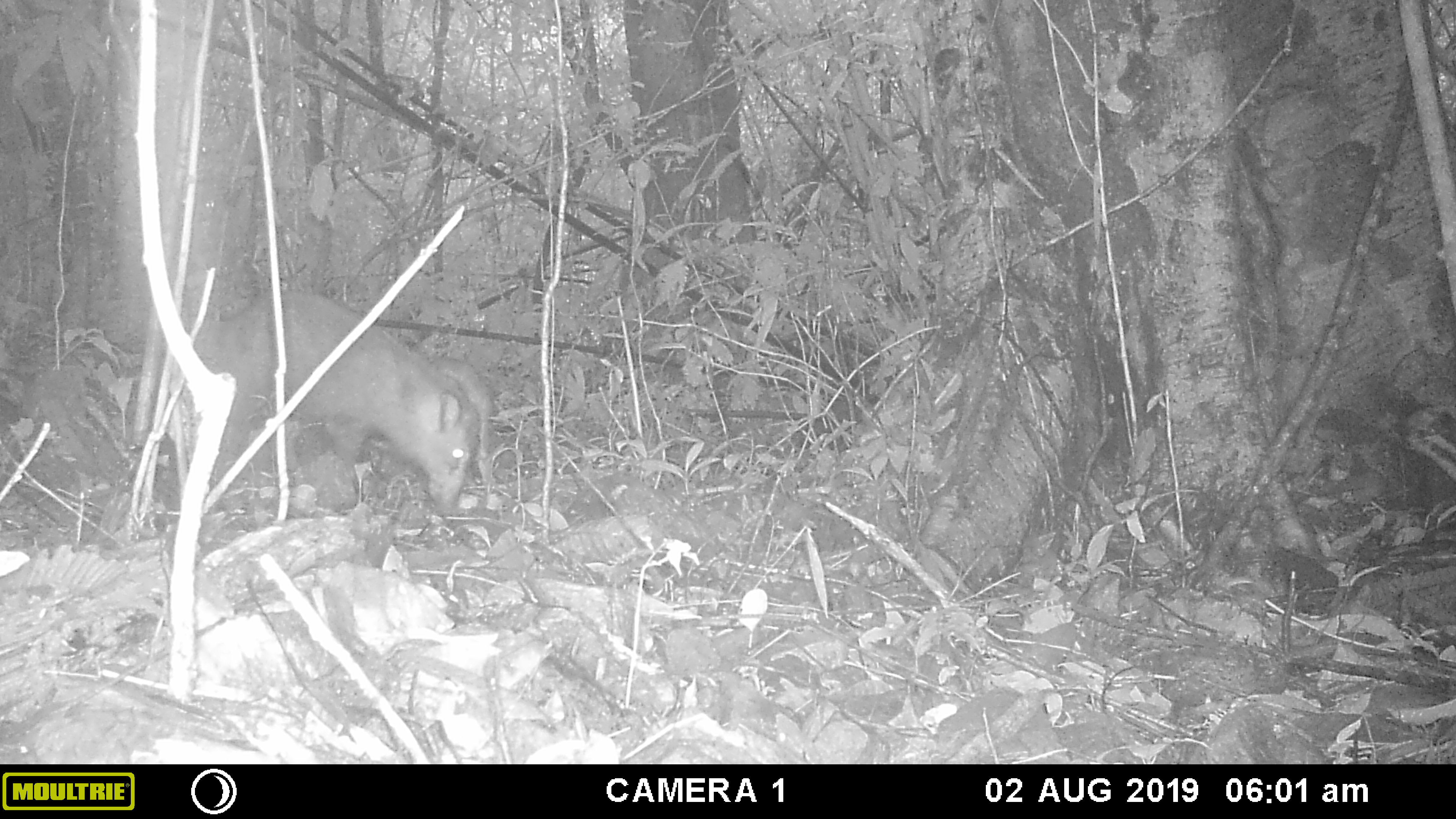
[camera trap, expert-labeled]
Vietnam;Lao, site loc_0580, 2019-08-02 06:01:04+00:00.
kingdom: Animalia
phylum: Chordata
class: Mammalia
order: Artiodactyla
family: Suidae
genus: Sus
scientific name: Sus scrofa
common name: eurasian wild pig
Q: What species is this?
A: Eurasian wild pig (Sus scrofa).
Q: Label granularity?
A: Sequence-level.